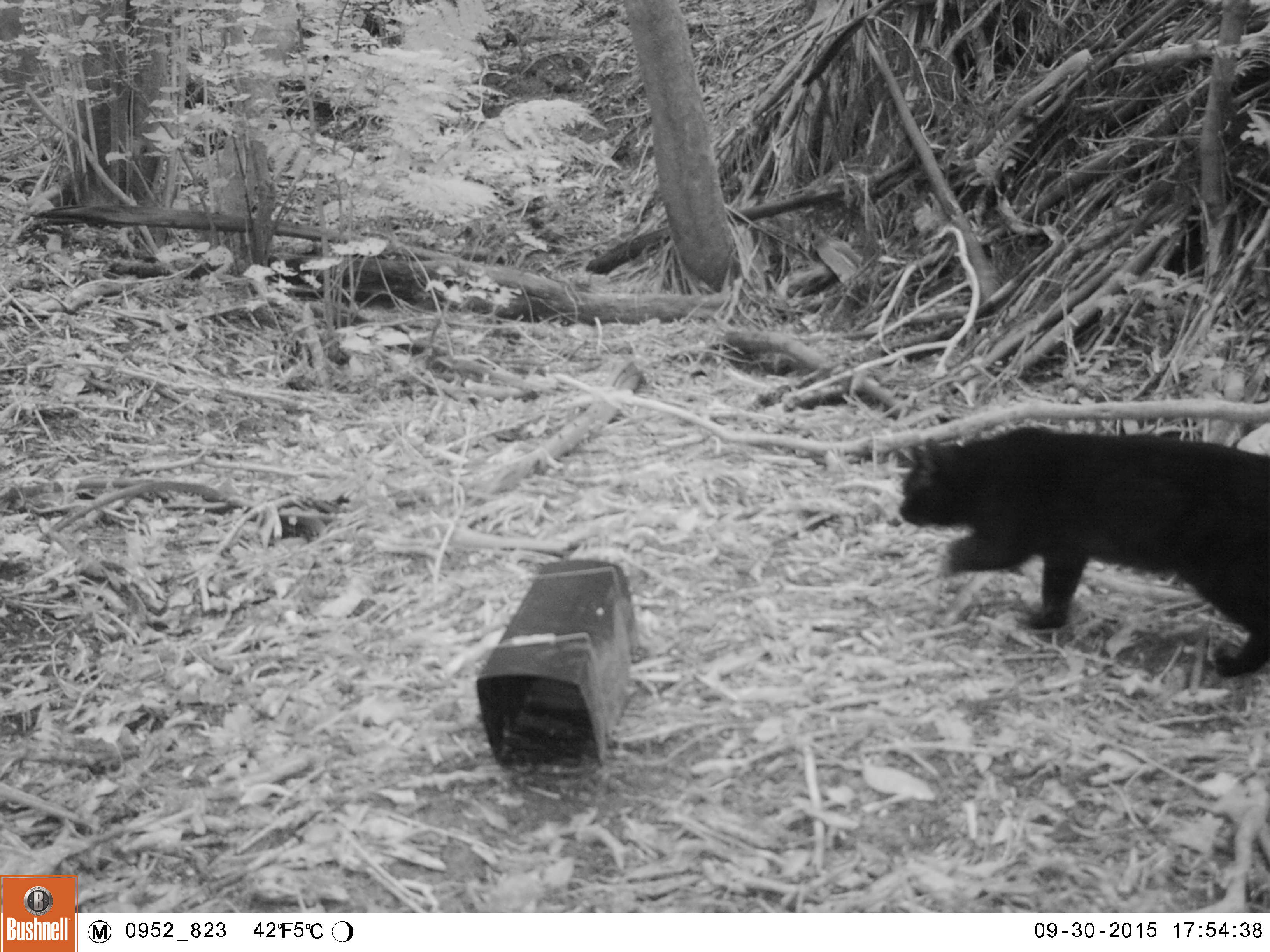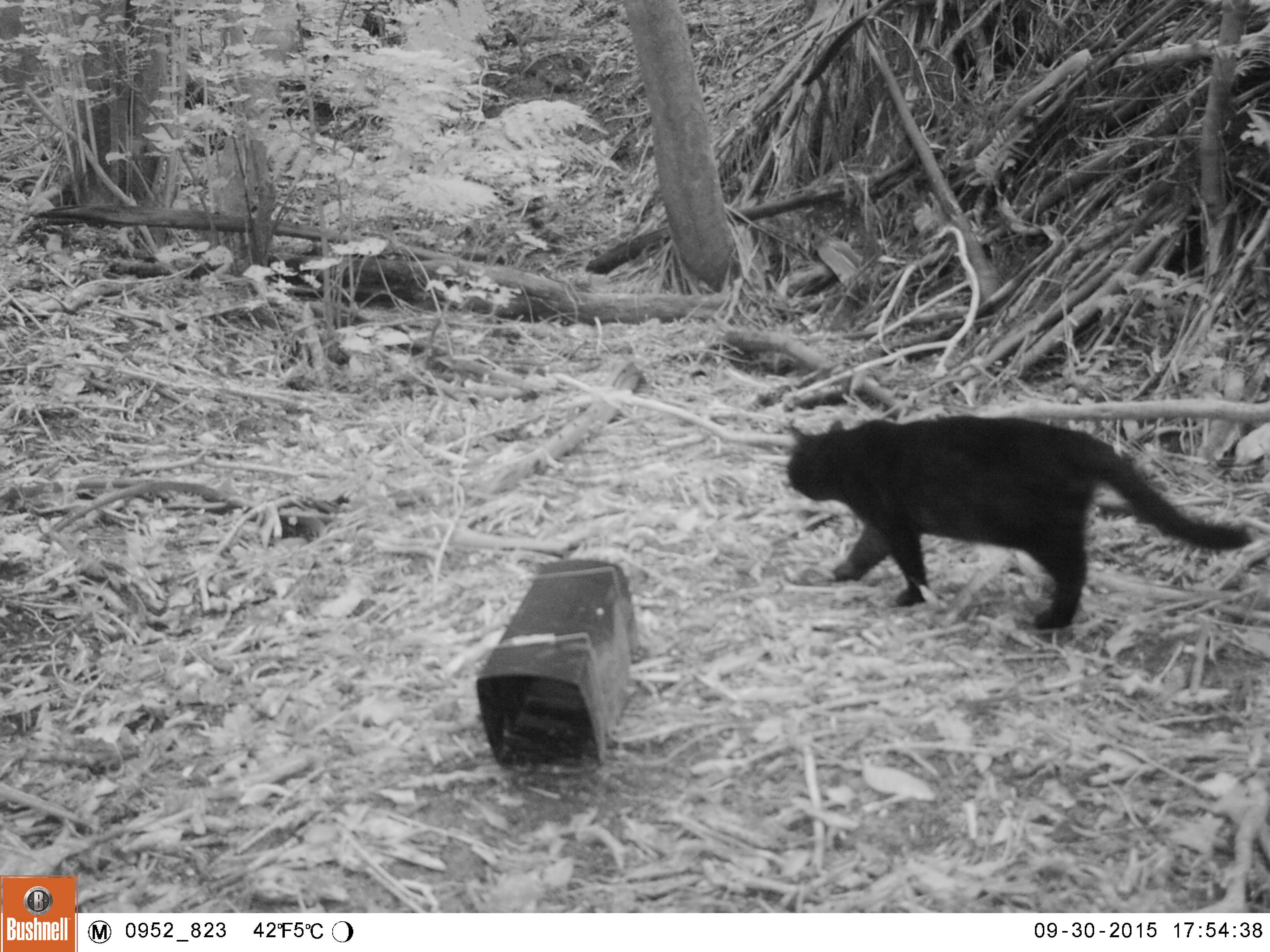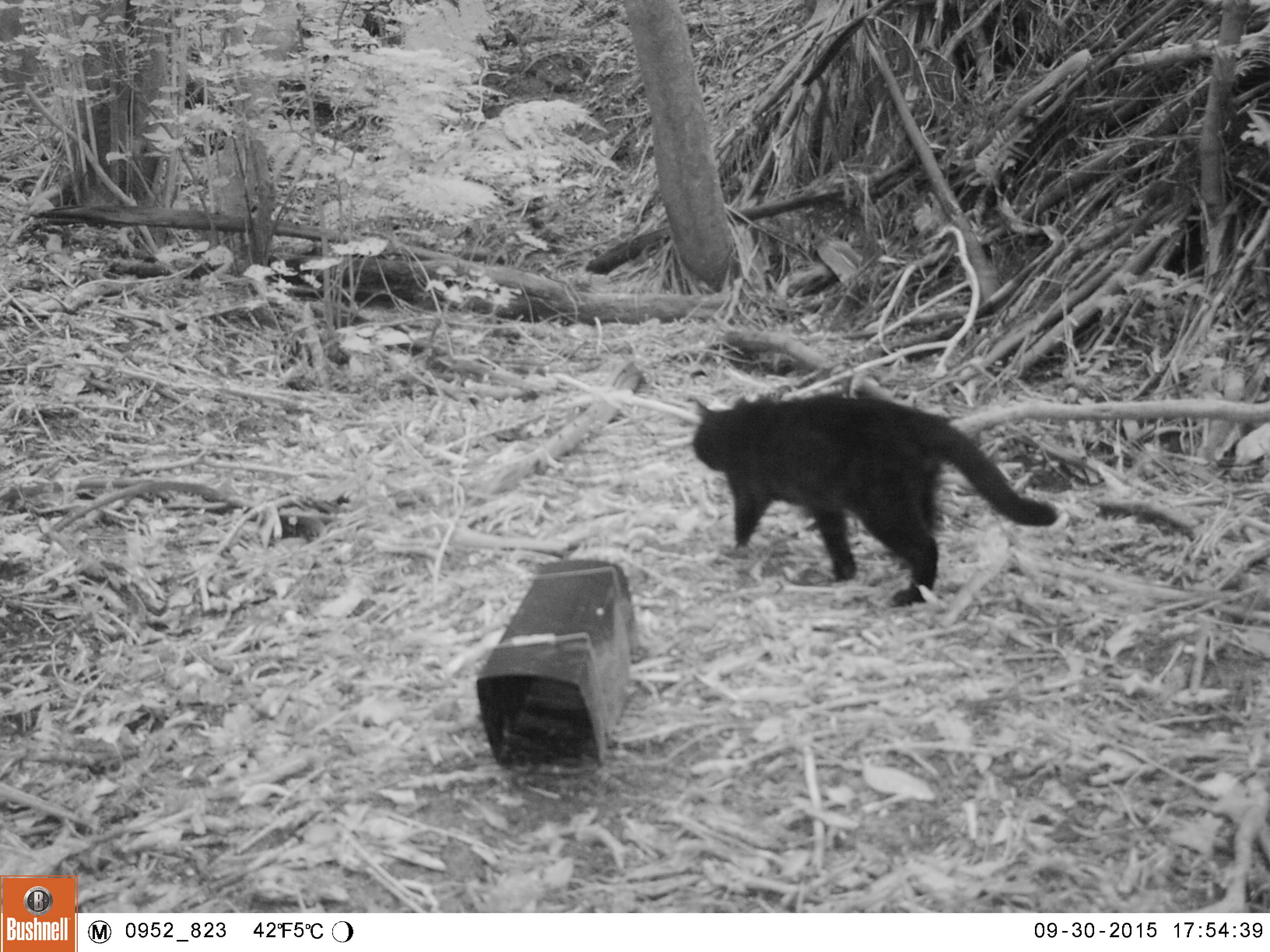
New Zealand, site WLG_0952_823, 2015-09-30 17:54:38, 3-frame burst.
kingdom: Animalia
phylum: Chordata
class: Mammalia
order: Carnivora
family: Felidae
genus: Felis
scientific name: Felis catus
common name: domestic cat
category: cat